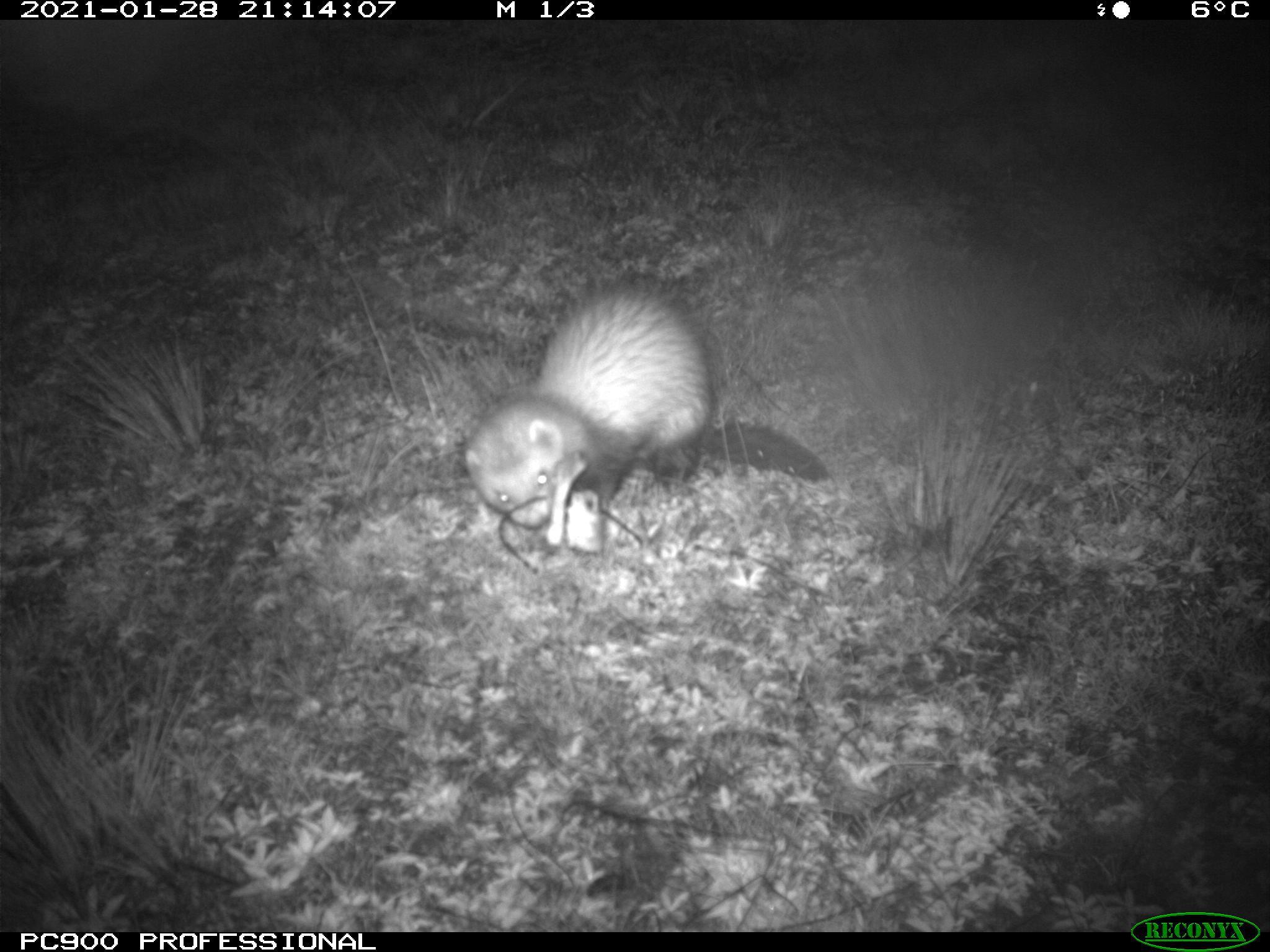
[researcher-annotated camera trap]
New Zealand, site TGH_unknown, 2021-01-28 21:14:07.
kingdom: Animalia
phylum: Chordata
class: Mammalia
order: Carnivora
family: Mustelidae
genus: Mustela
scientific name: Mustela furo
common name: ferret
Ferret (Mustela furo).